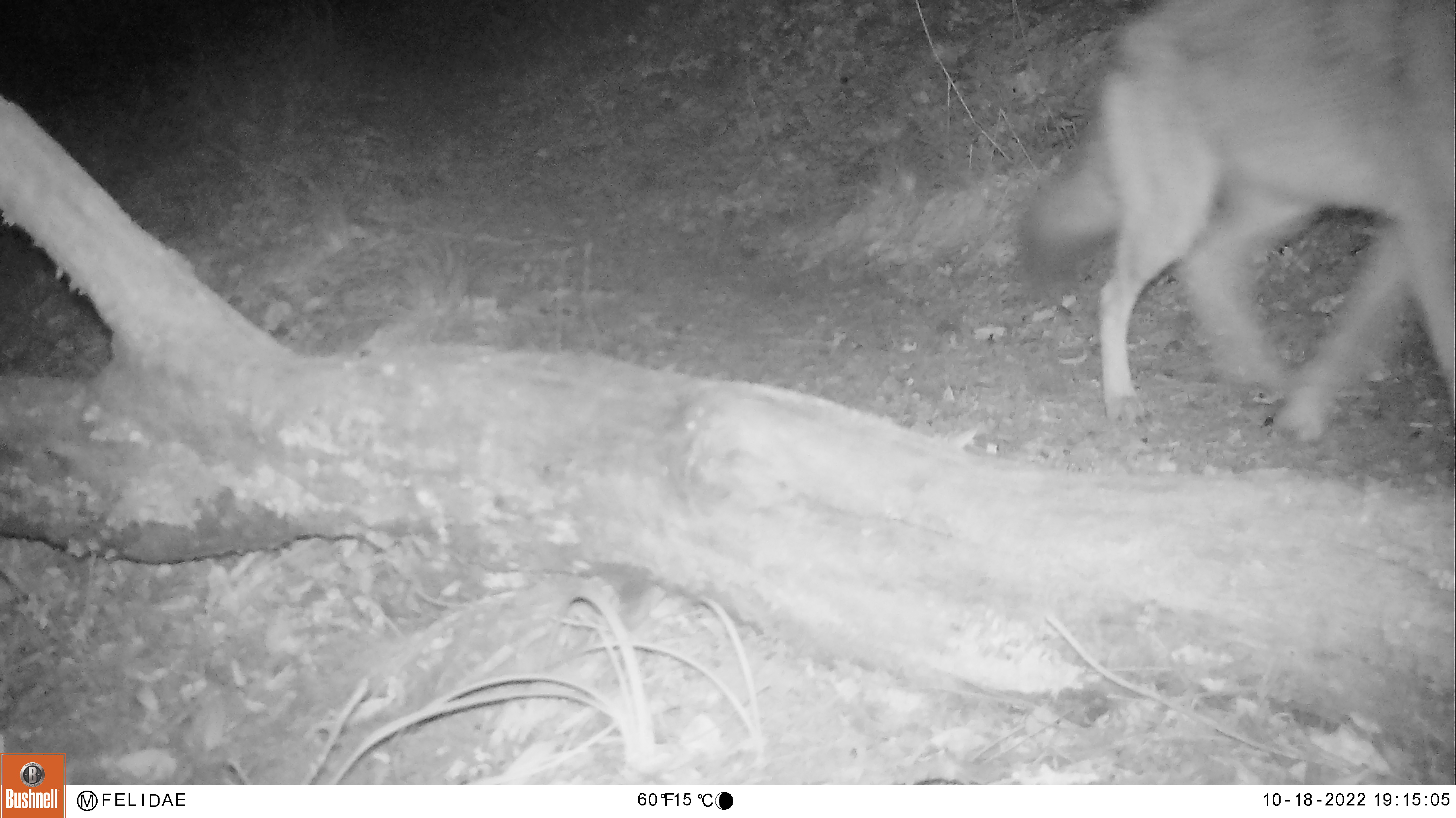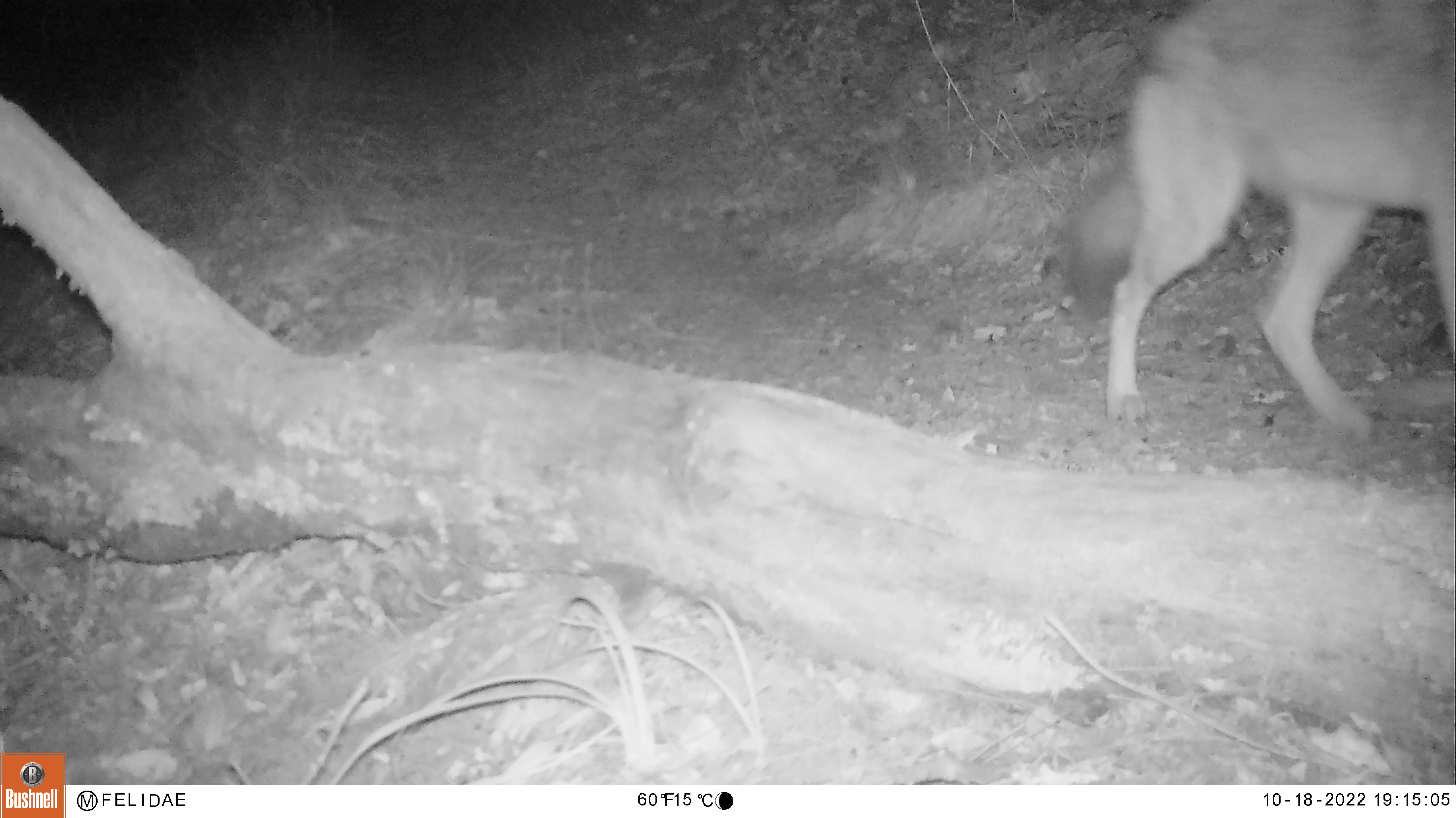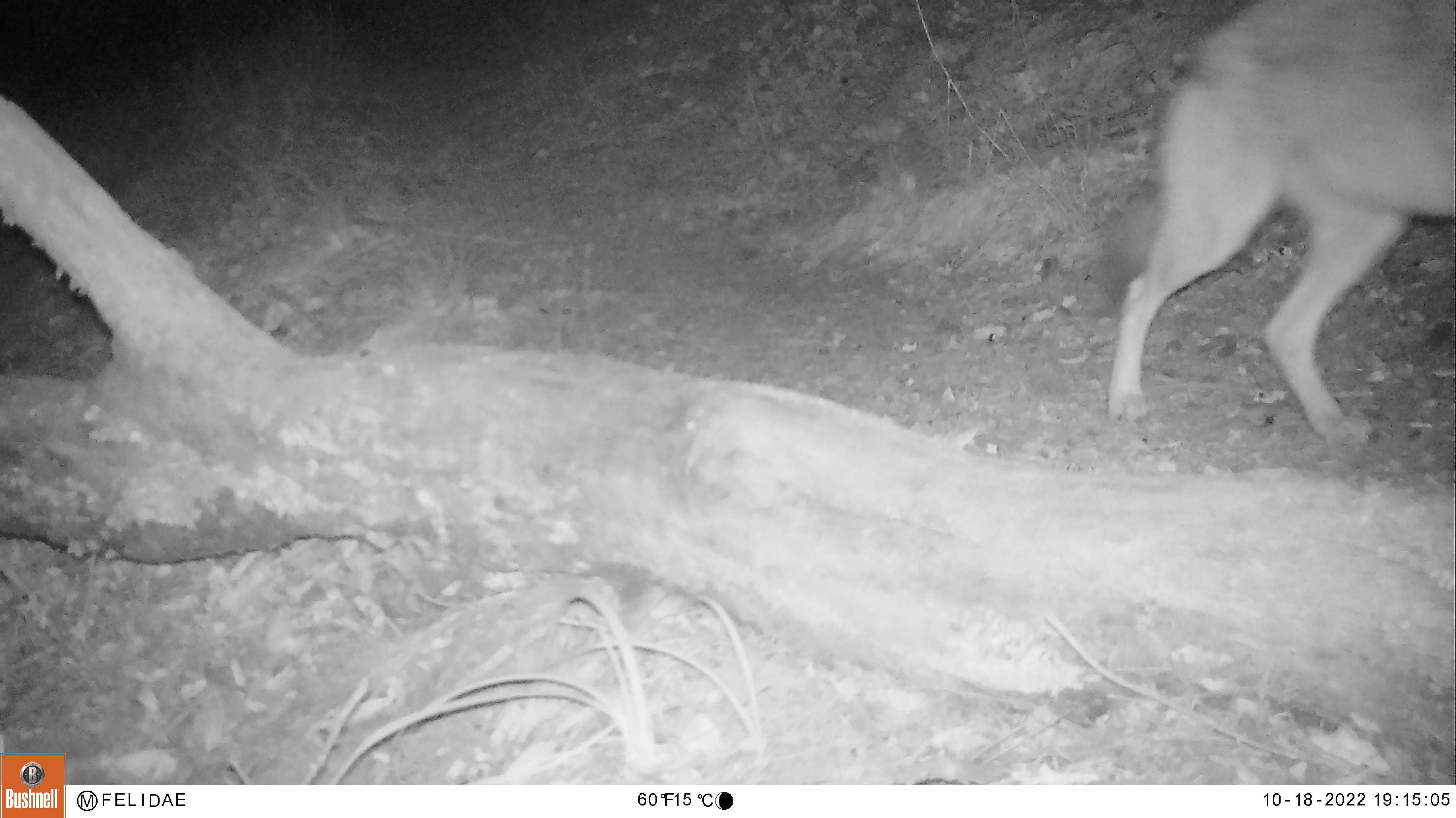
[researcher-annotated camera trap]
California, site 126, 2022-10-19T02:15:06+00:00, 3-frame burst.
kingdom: Animalia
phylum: Chordata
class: Mammalia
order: Carnivora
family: Canidae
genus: Canis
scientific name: Canis latrans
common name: coyote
Coyote (Canis latrans).